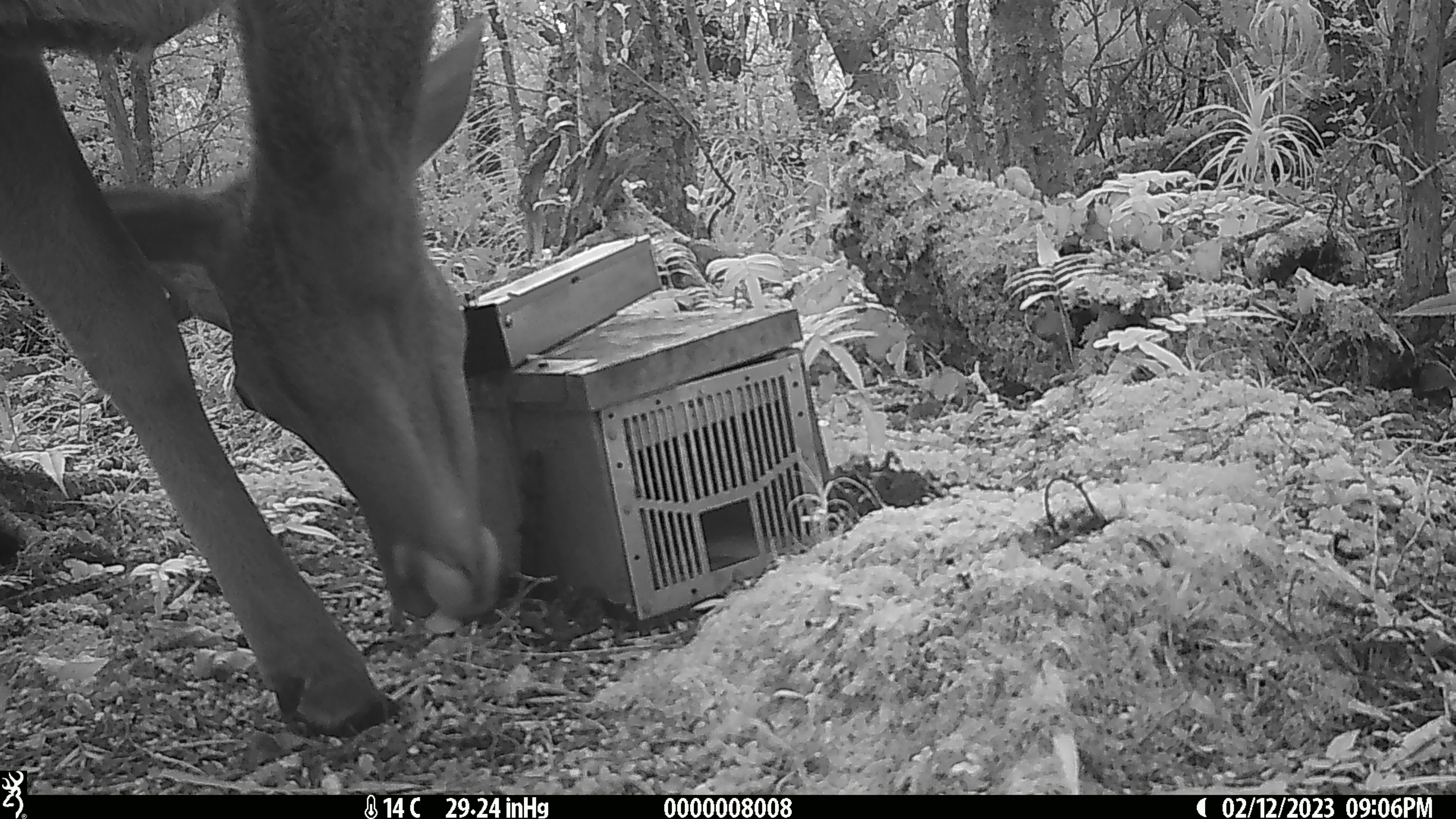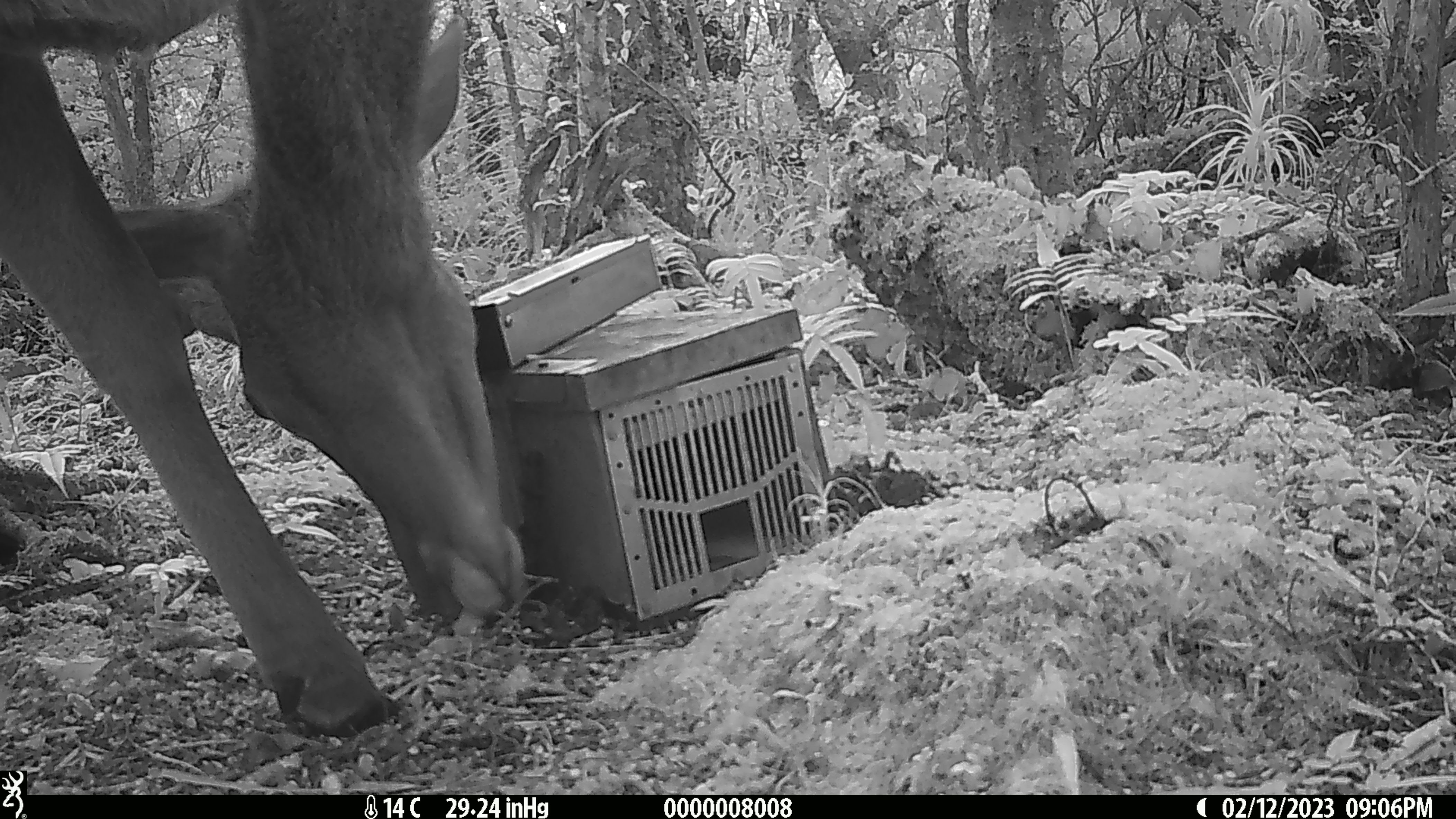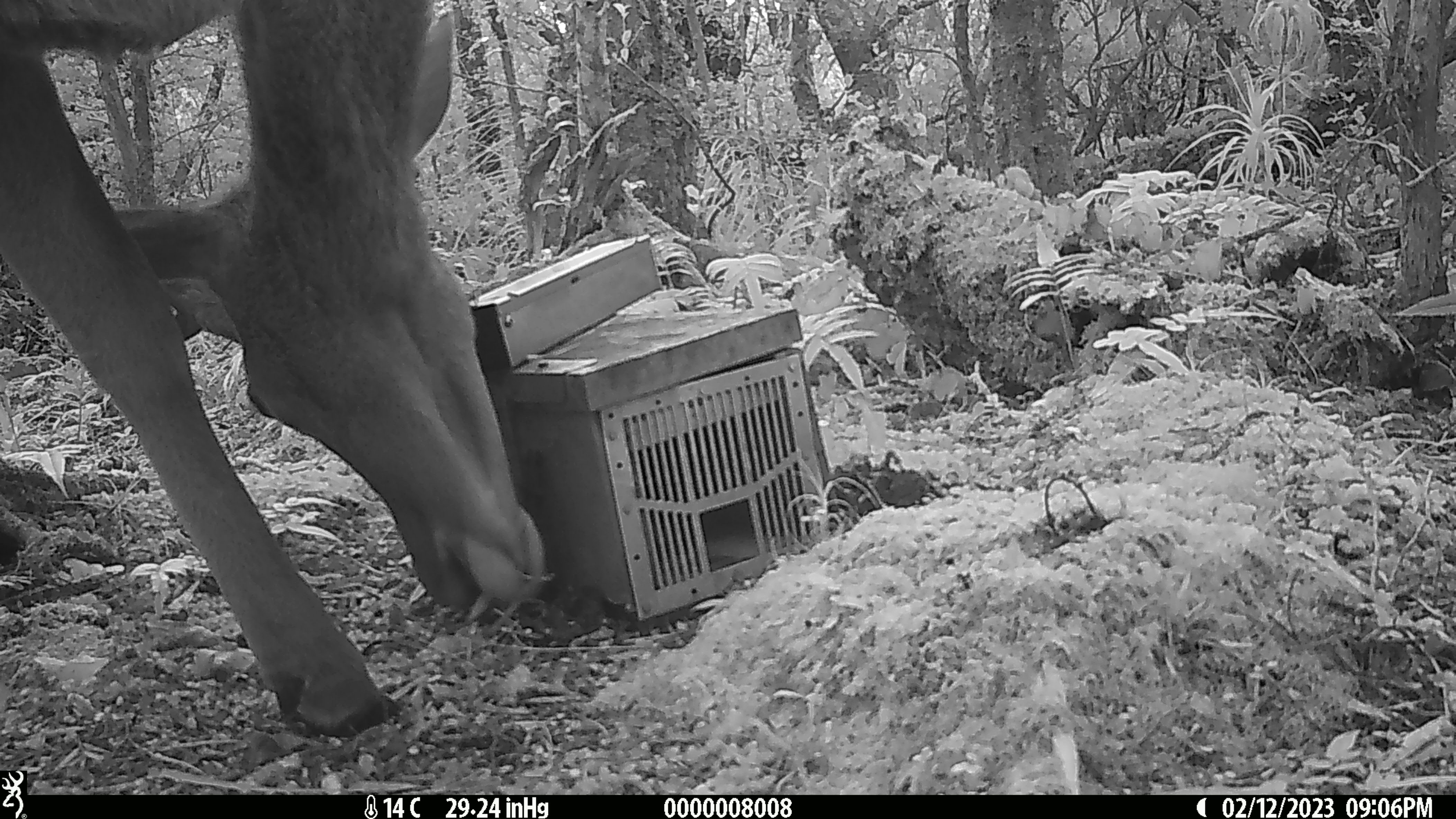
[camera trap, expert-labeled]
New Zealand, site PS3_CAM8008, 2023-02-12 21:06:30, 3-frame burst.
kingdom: Animalia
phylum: Chordata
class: Mammalia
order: Artiodactyla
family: Cervidae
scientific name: Cervidae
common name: deer